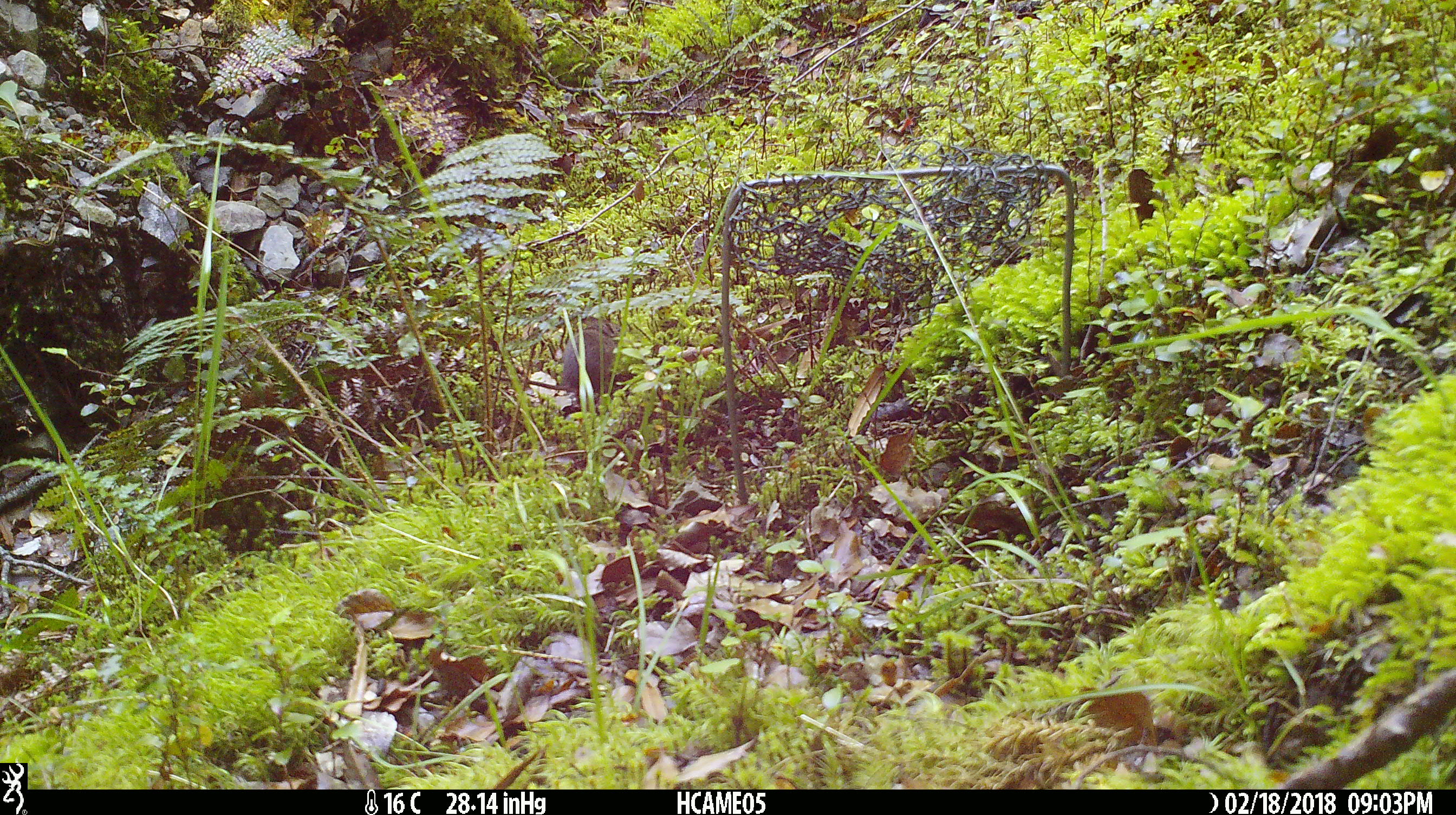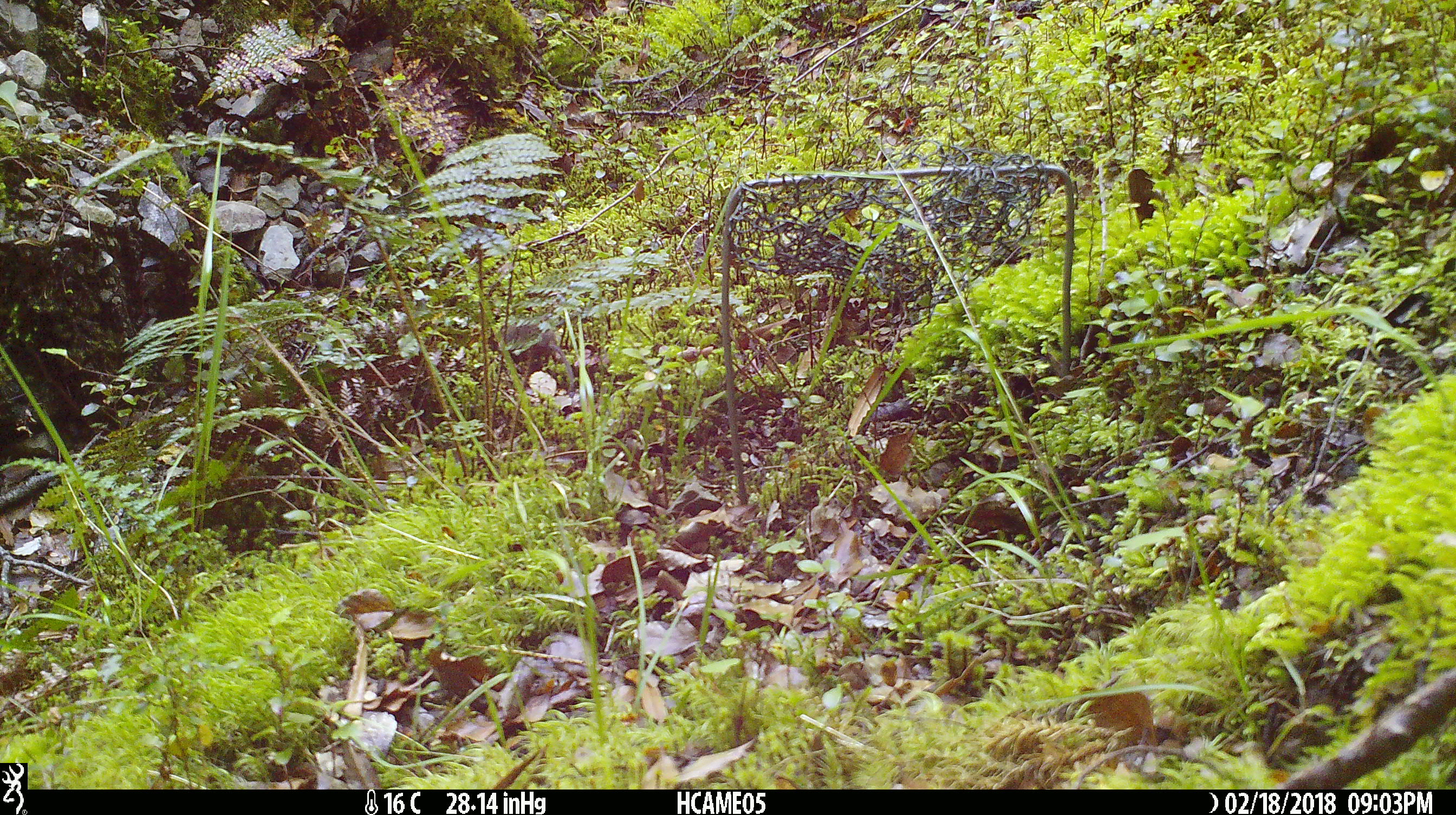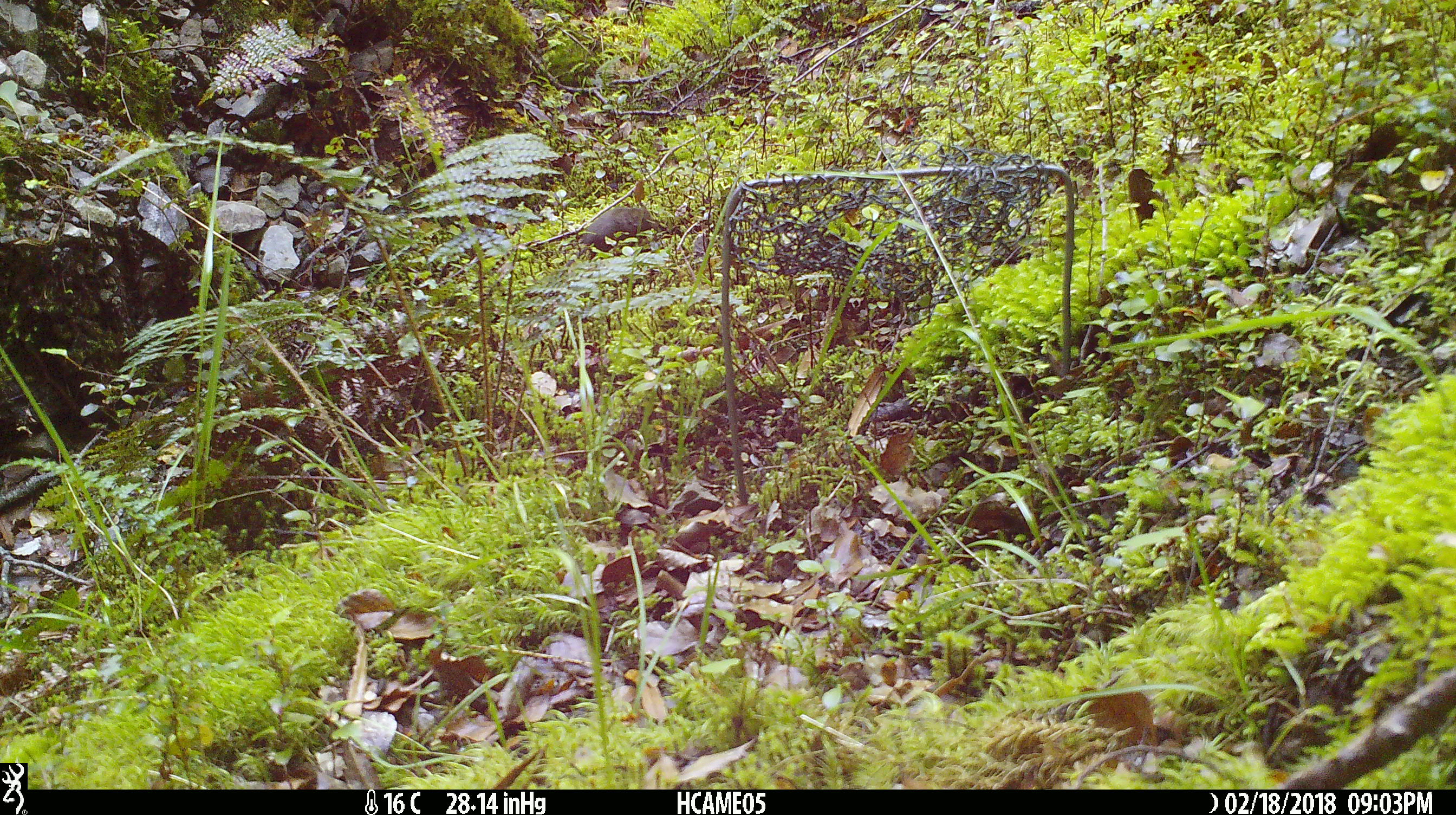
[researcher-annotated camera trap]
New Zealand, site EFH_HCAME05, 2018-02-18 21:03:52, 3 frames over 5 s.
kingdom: Animalia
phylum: Chordata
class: Mammalia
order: Rodentia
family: Muridae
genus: Mus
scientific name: Mus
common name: mouse